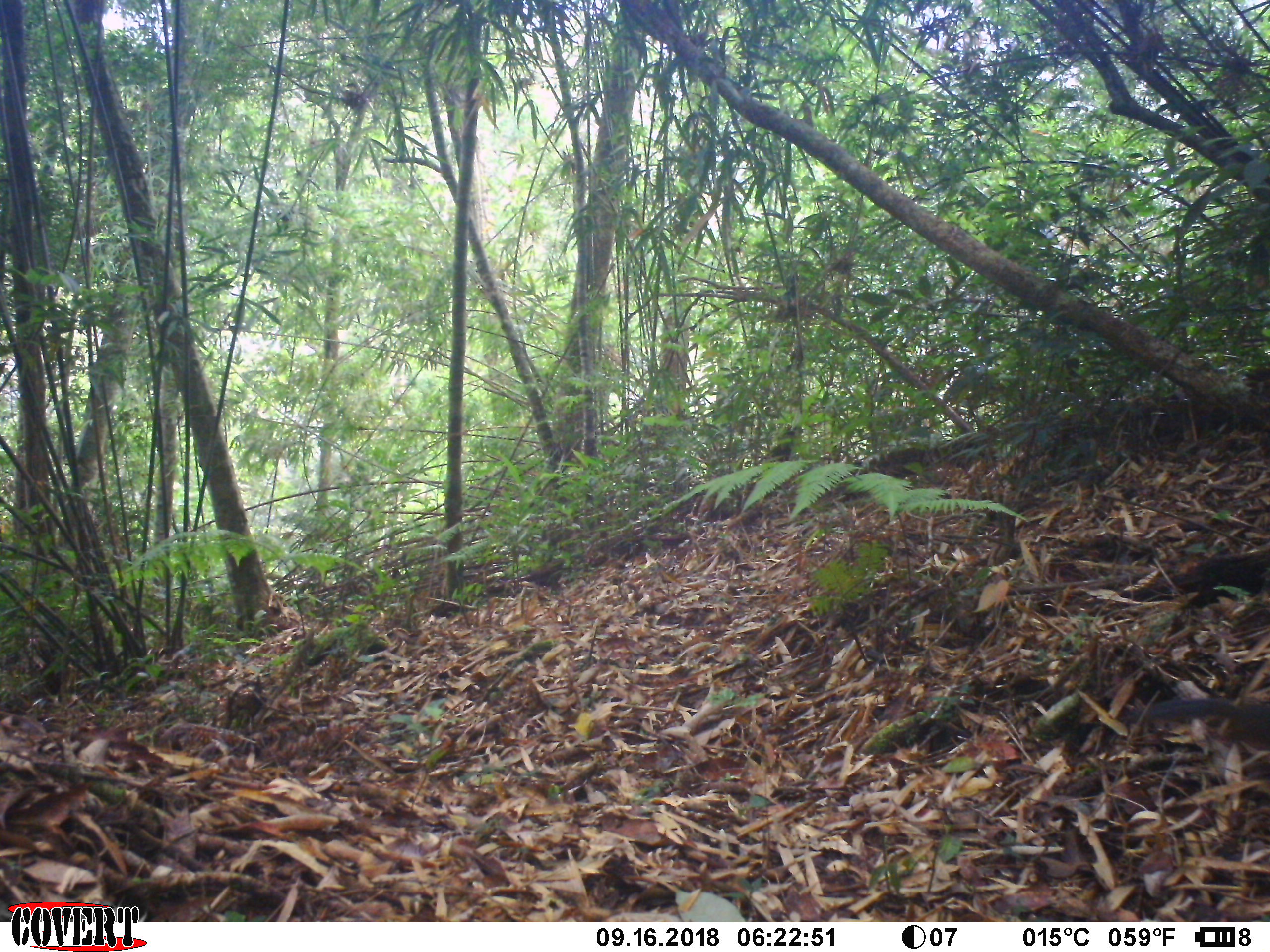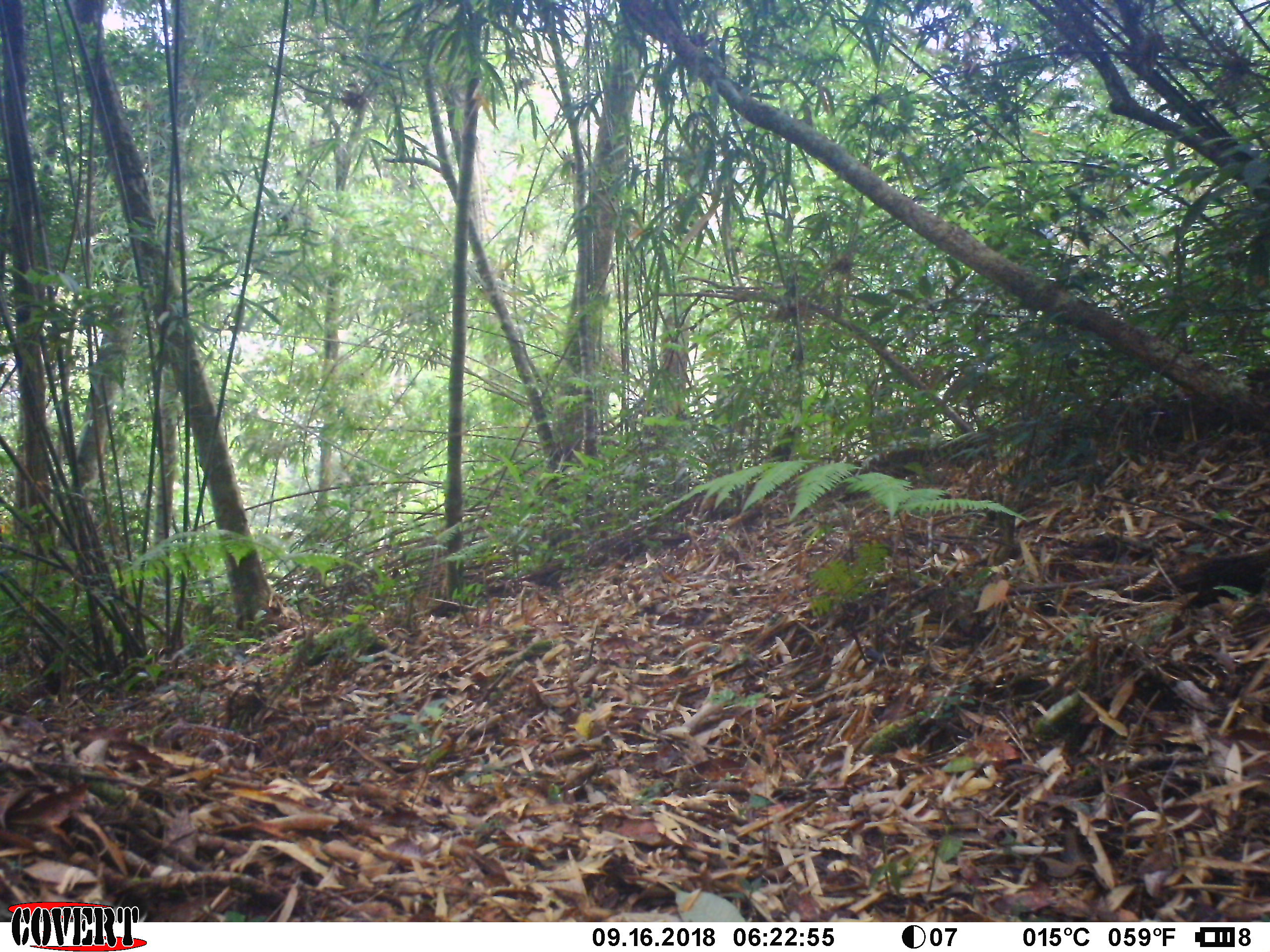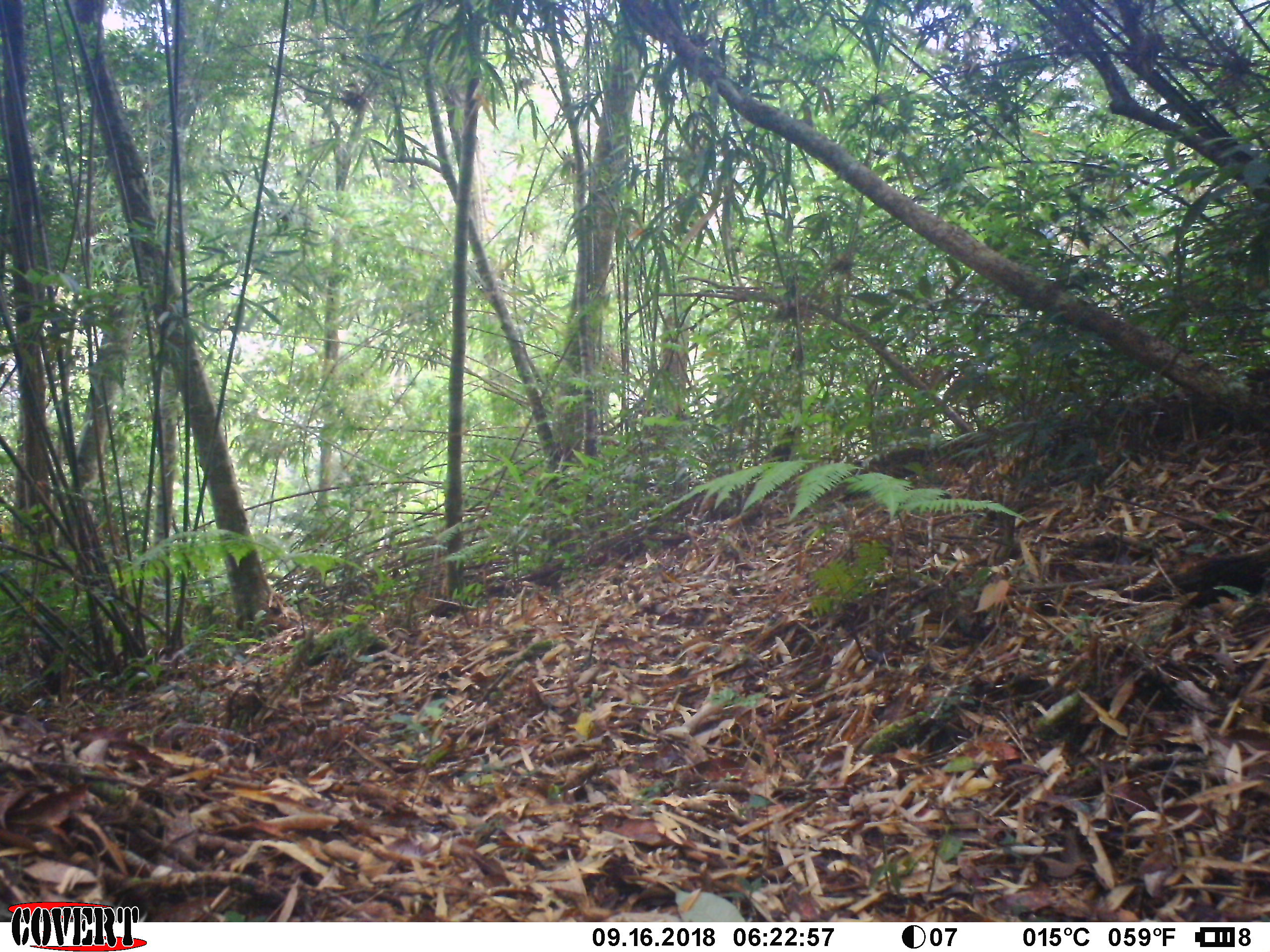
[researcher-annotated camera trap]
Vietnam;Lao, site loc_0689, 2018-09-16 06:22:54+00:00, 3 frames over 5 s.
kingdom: Animalia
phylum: Chordata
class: Mammalia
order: Rodentia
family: Sciuridae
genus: Dremomys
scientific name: Dremomys rufigenis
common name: red-cheeked squirrel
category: red cheeked squirrel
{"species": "red cheeked squirrel (red-cheeked squirrel) (Dremomys rufigenis)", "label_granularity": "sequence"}